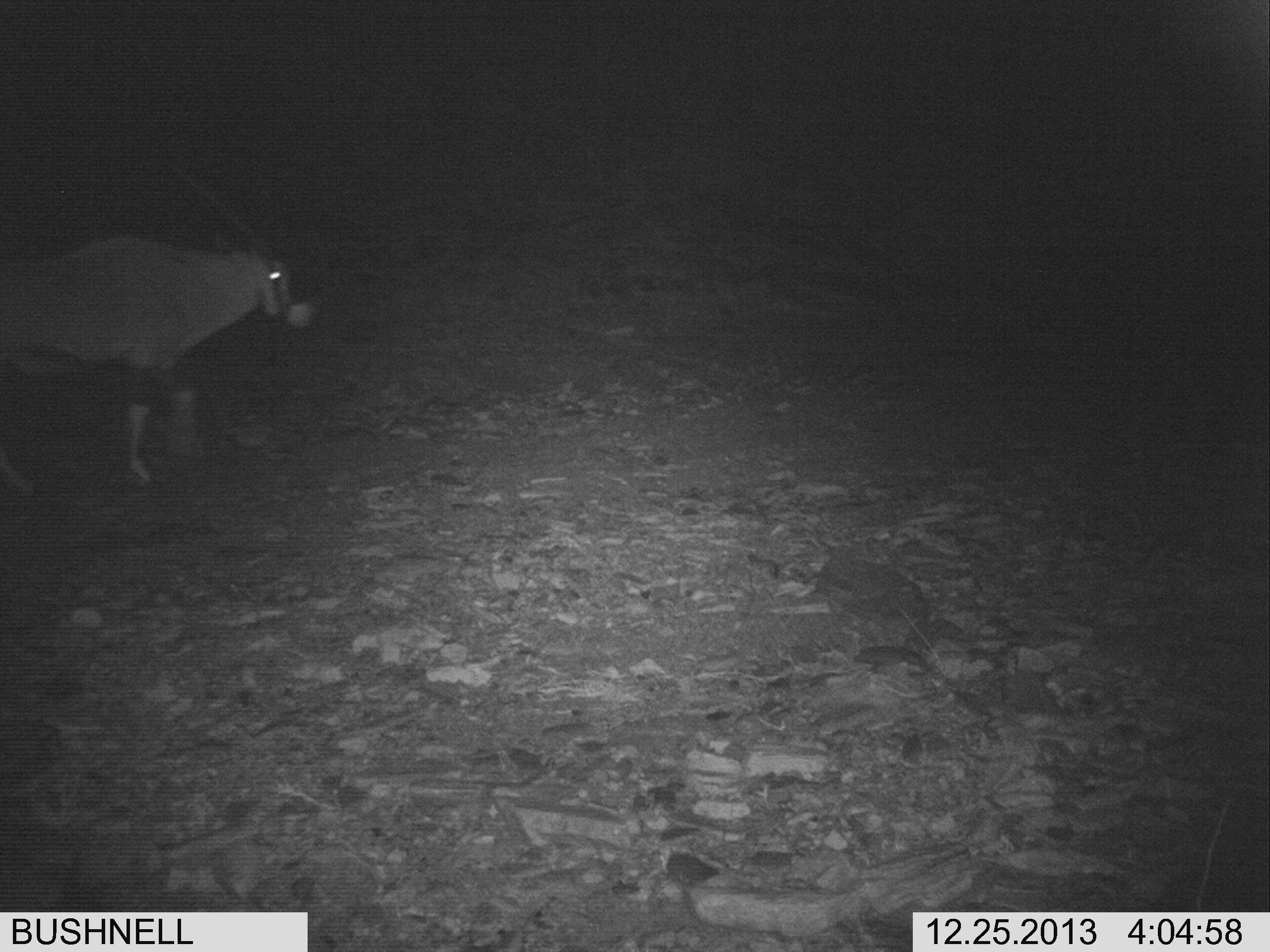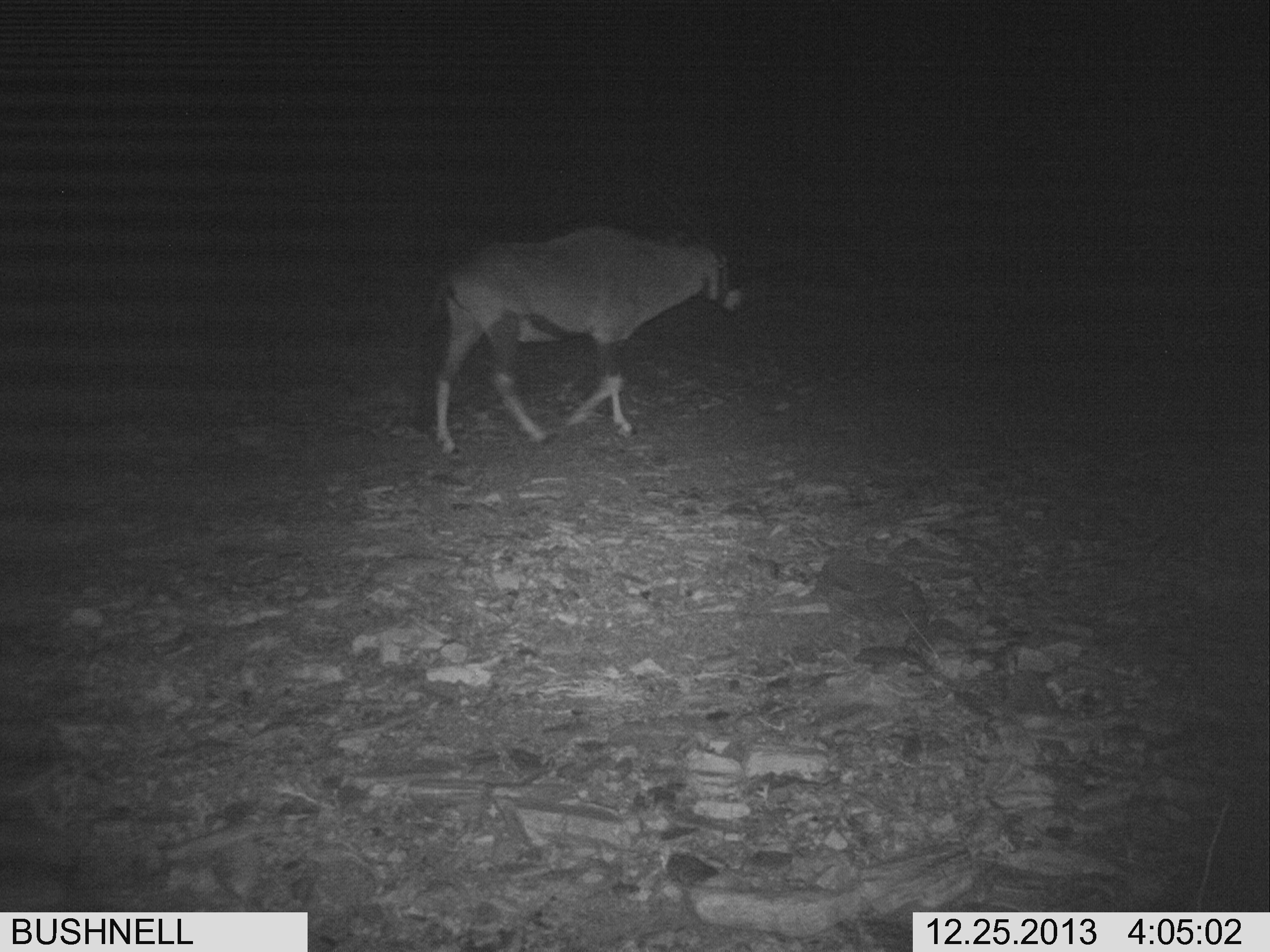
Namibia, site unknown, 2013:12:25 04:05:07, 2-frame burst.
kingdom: Animalia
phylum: Chordata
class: Mammalia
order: Artiodactyla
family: Bovidae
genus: Oryx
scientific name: Oryx gazella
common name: gemsbok